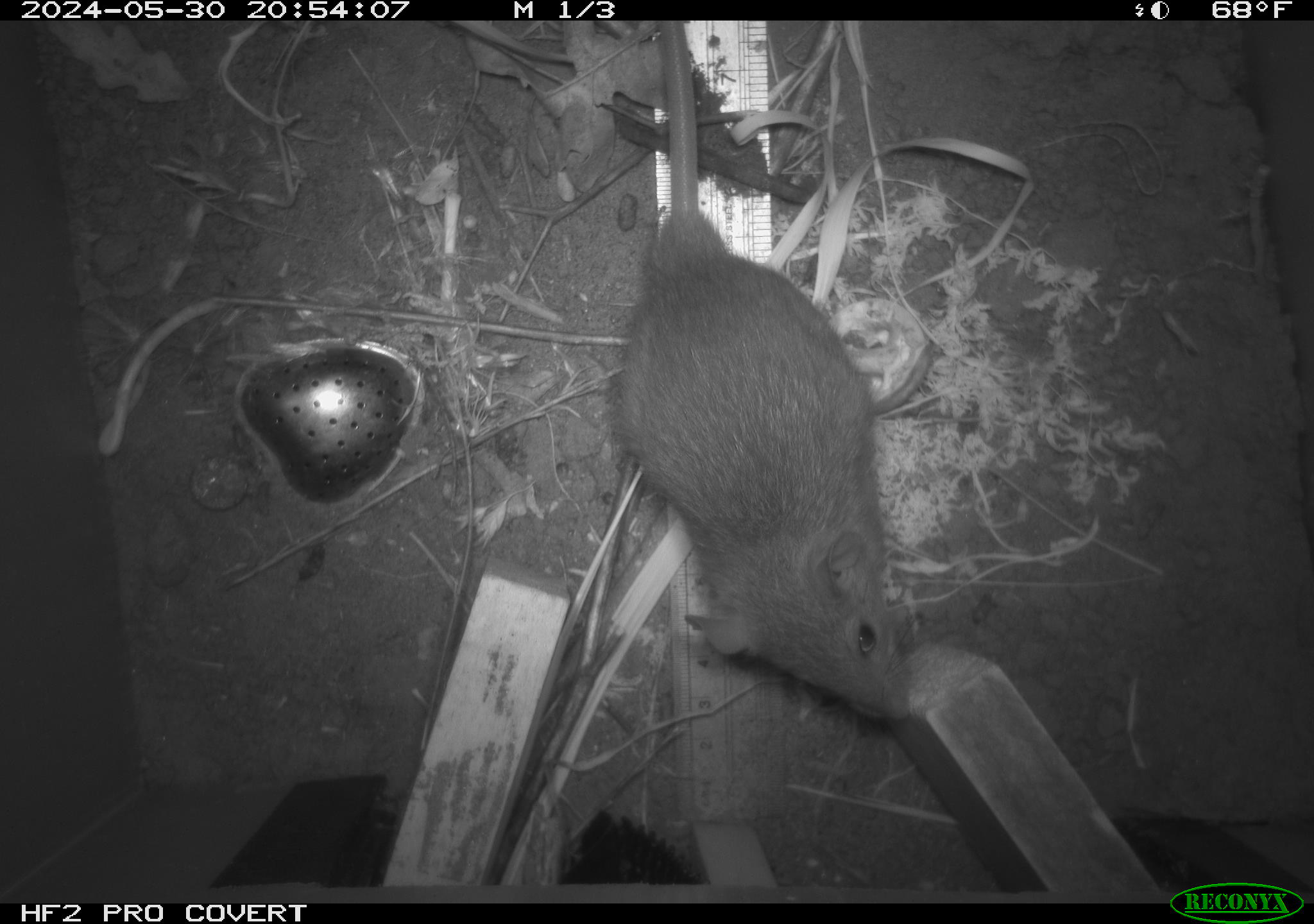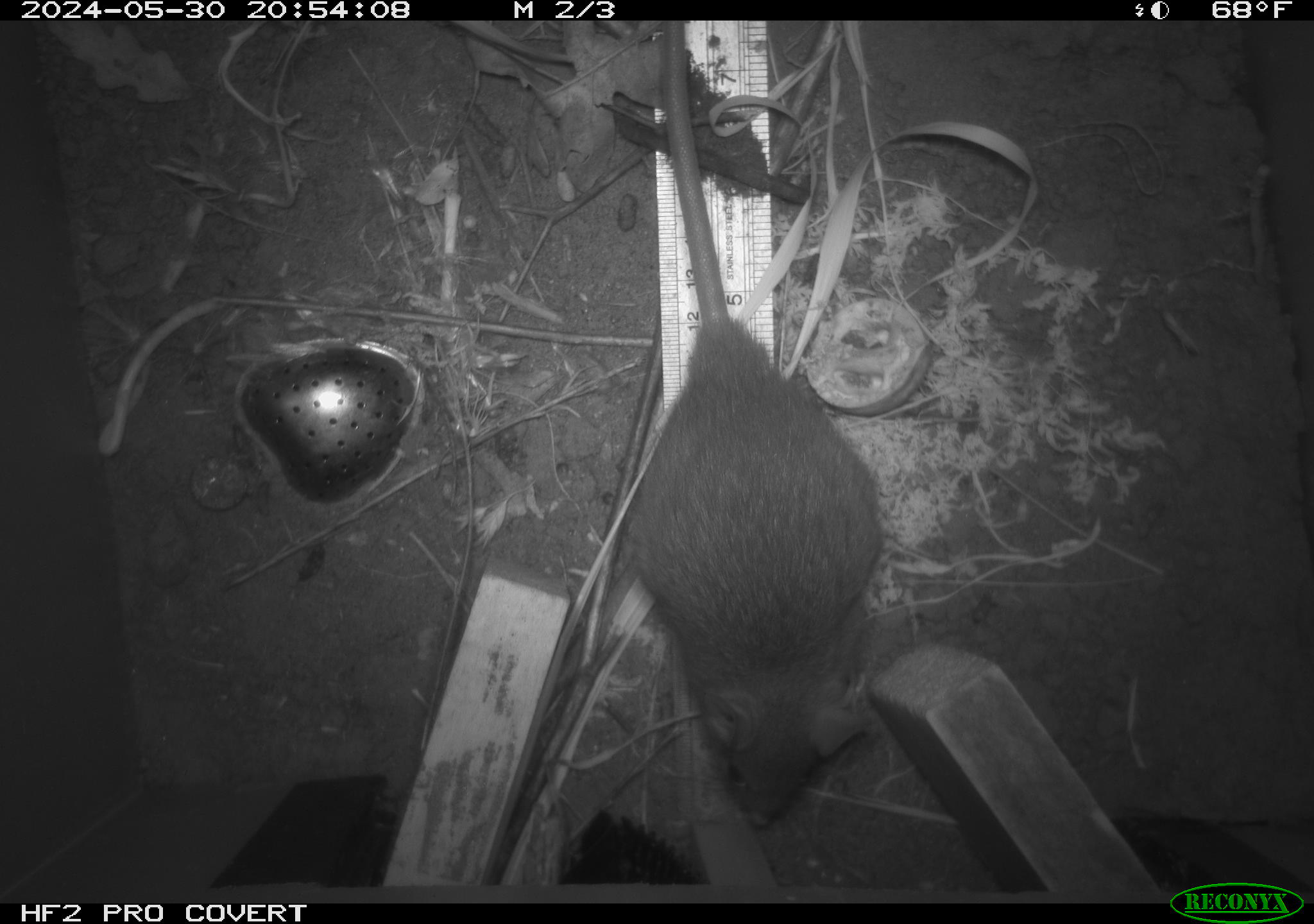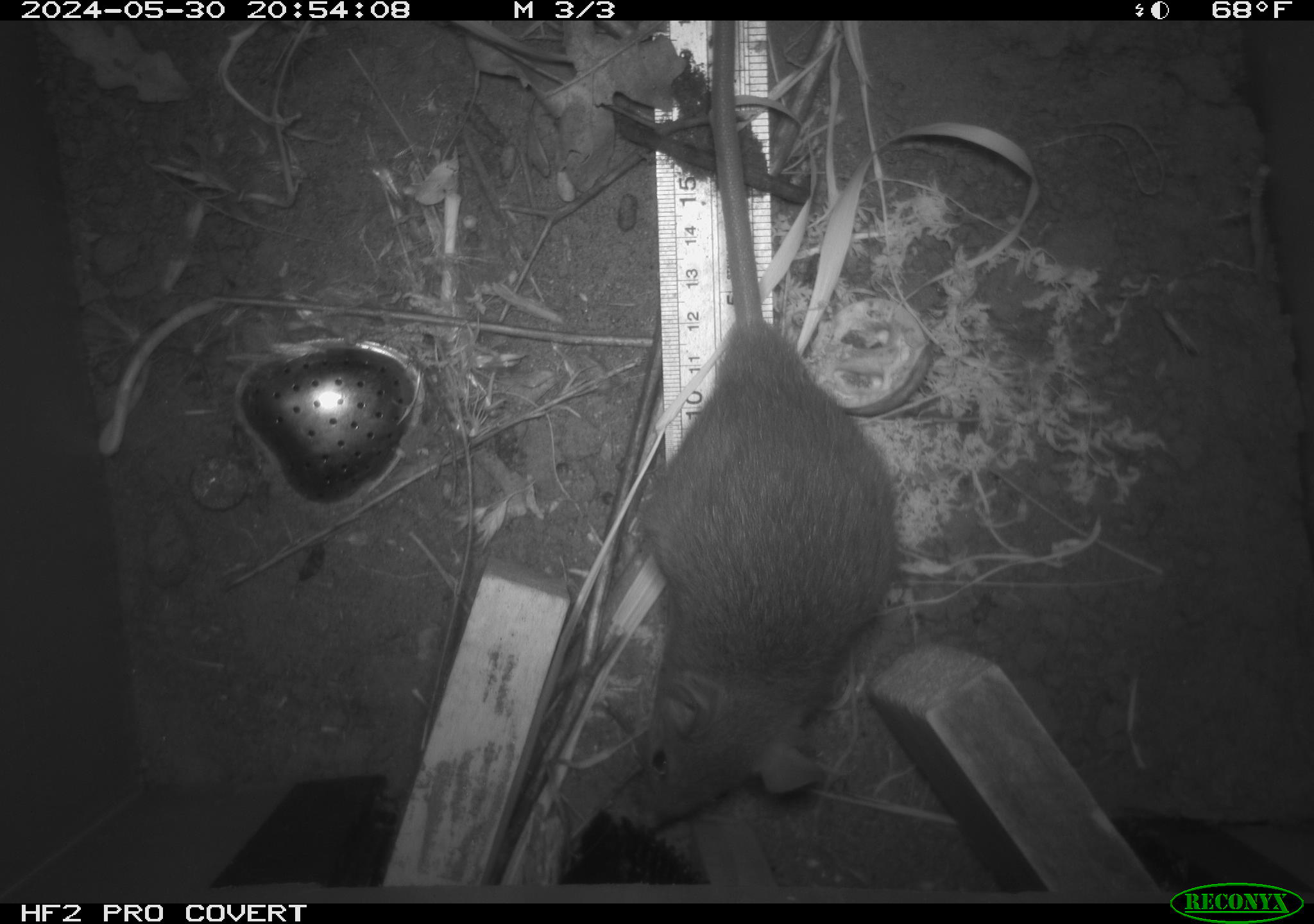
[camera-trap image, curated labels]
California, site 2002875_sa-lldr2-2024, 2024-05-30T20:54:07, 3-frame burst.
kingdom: Animalia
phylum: Chordata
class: Mammalia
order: Rodentia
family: Muridae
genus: Rattus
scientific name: Rattus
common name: rat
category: rattus species